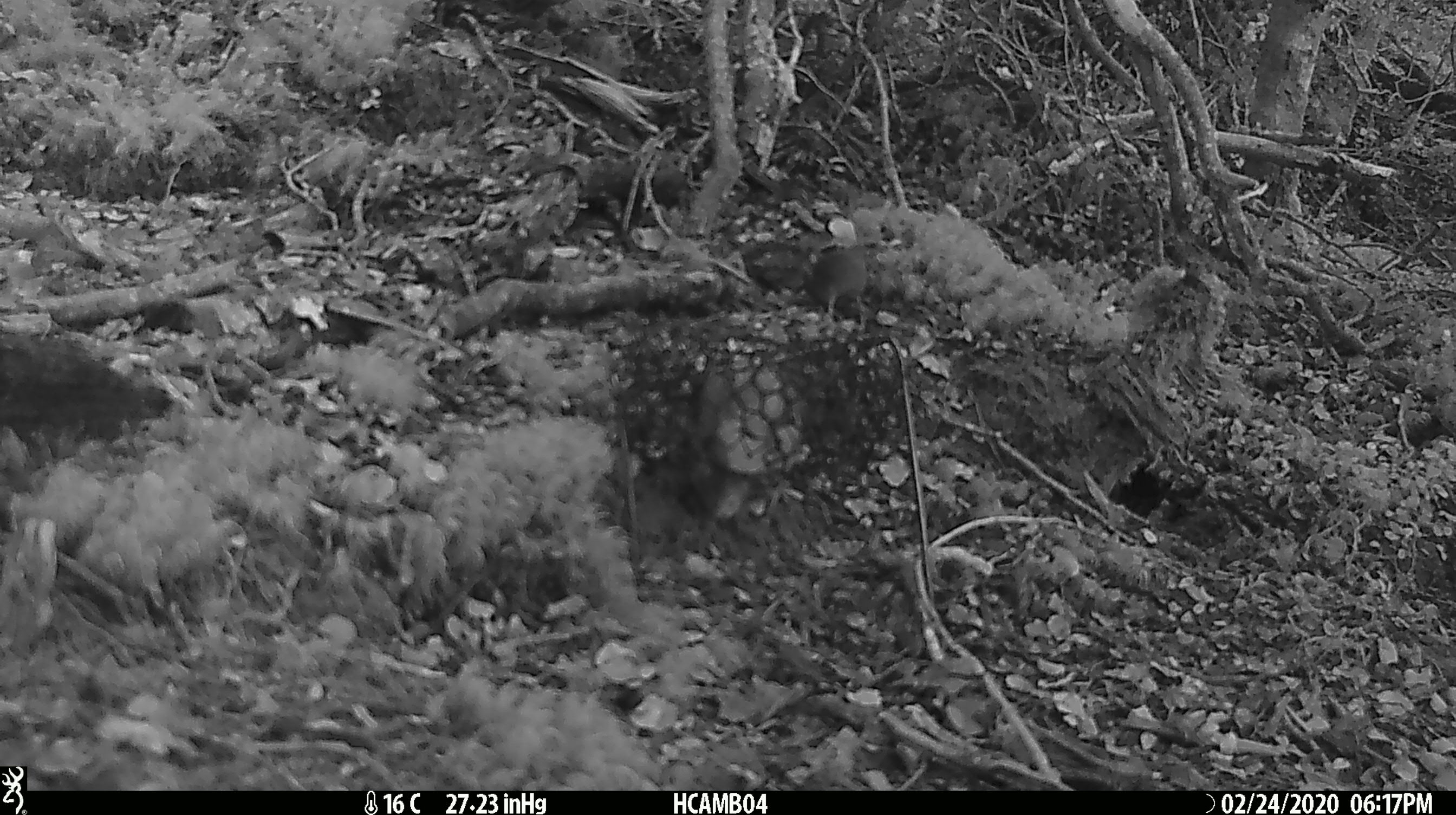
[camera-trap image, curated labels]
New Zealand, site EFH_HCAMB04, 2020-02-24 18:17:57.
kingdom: Animalia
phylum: Chordata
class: Mammalia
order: Rodentia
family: Muridae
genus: Mus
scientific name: Mus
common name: mouse